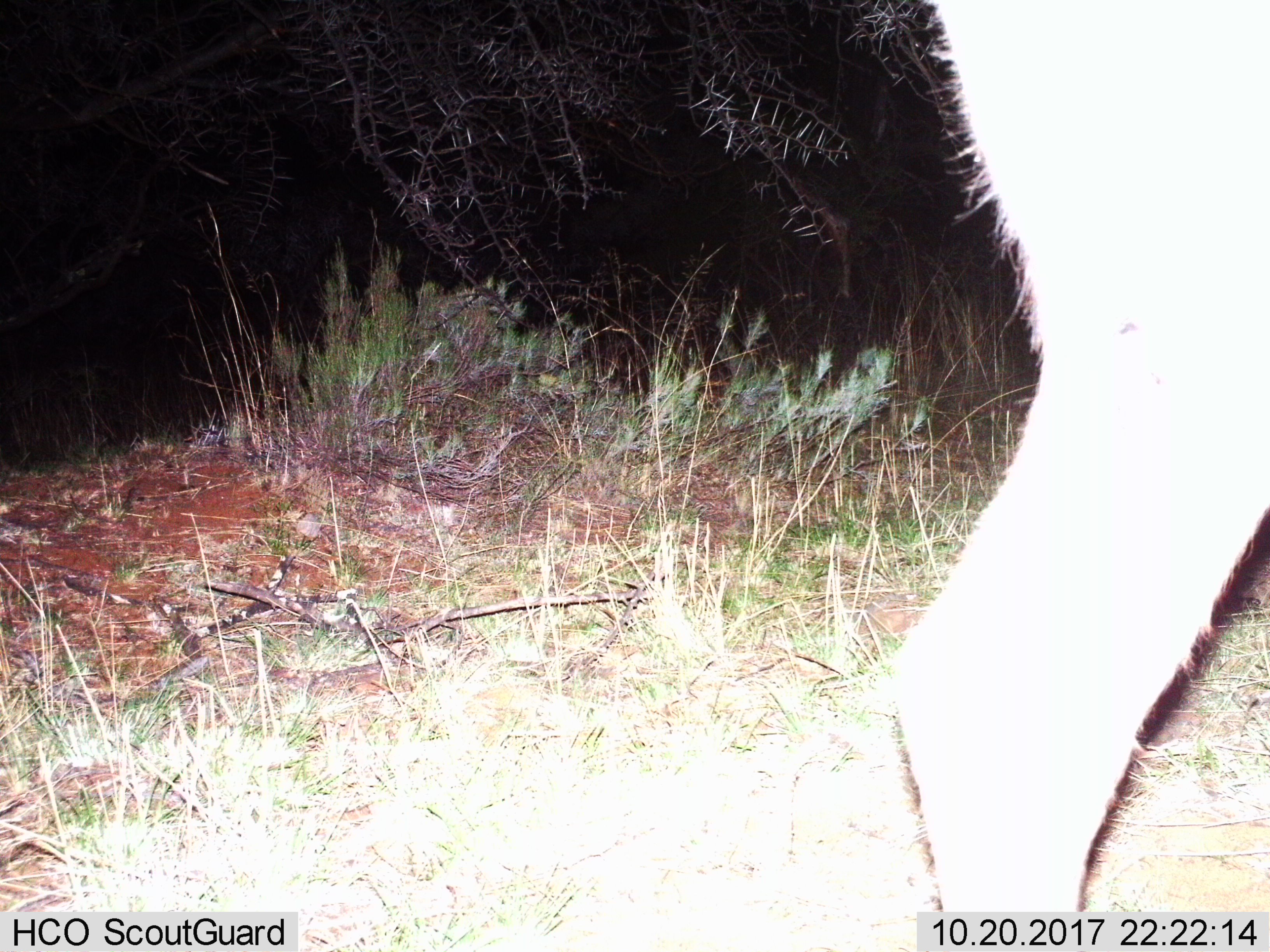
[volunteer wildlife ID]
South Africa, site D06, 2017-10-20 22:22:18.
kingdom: Animalia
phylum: Chordata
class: Mammalia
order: Artiodactyla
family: Bovidae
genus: Pelea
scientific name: Pelea capreolus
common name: grey rhebok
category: rhebokgrey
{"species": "rhebokgrey (grey rhebok) (Pelea capreolus)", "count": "1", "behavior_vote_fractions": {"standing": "0%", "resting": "0%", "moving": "100%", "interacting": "0%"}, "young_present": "0%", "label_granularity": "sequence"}